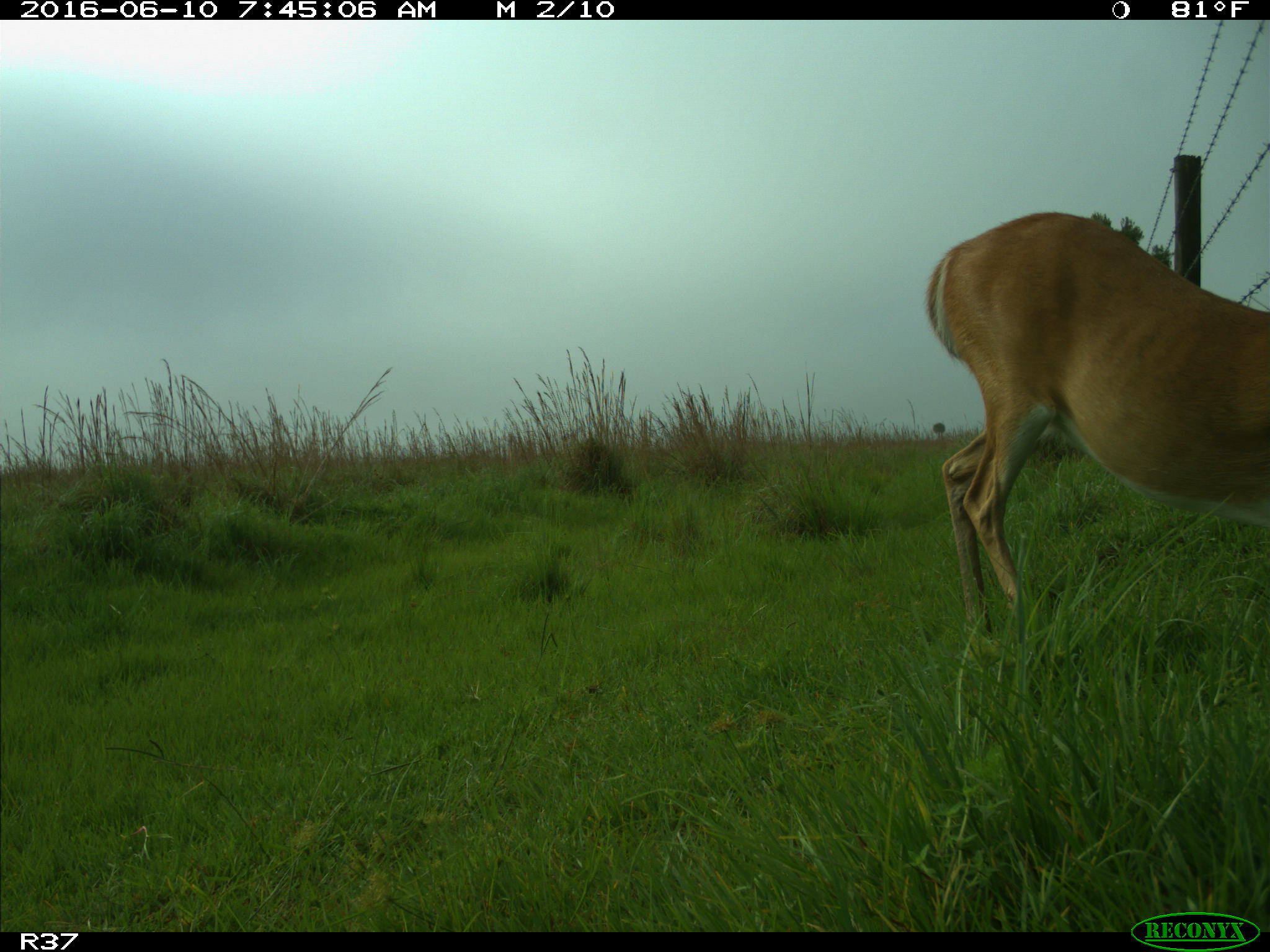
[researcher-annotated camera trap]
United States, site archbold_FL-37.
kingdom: Animalia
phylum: Chordata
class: Mammalia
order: Artiodactyla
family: Cervidae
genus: Odocoileus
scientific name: Odocoileus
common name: deer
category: unidentified deer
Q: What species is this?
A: Unidentified deer (deer) (Odocoileus).